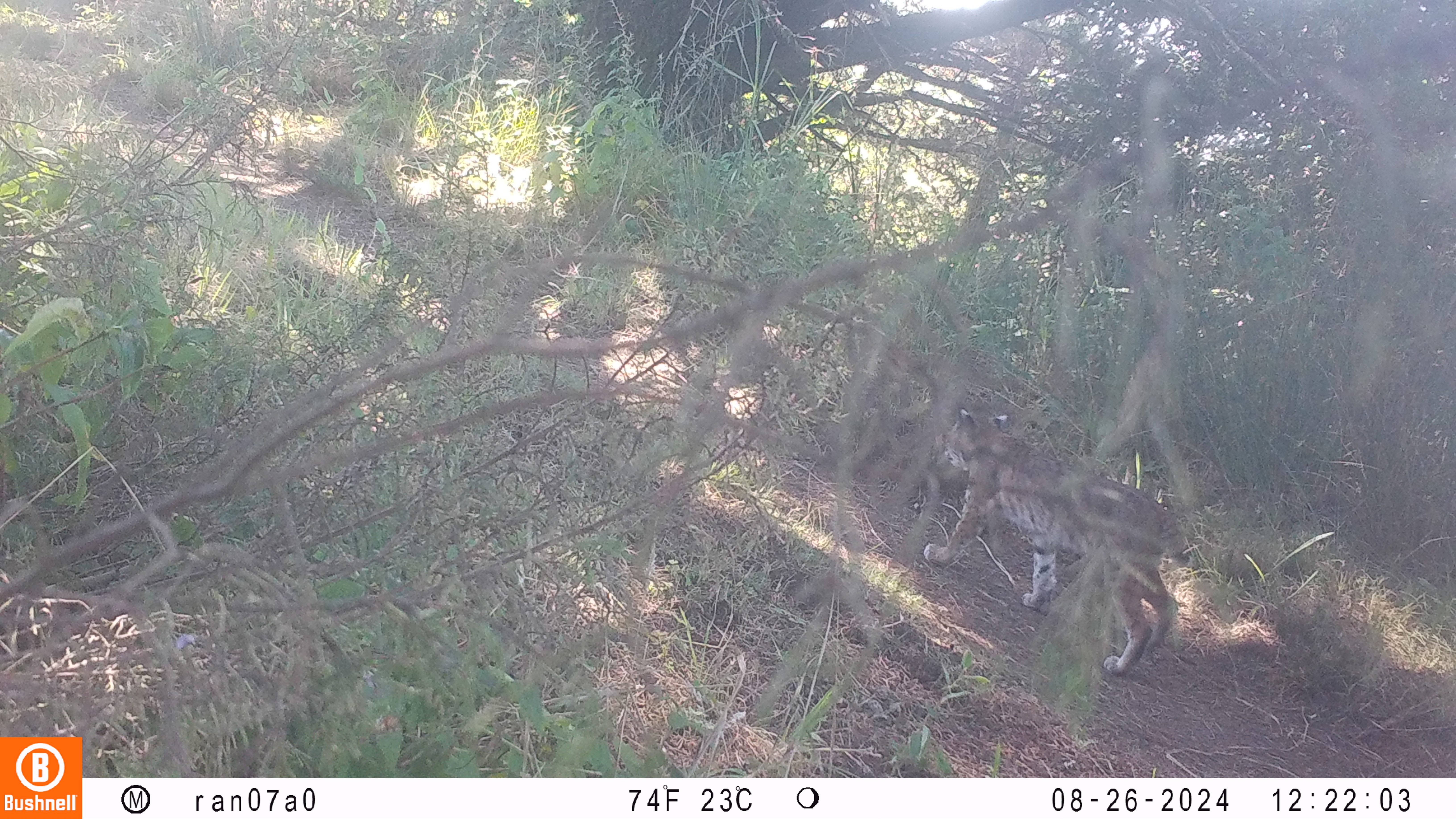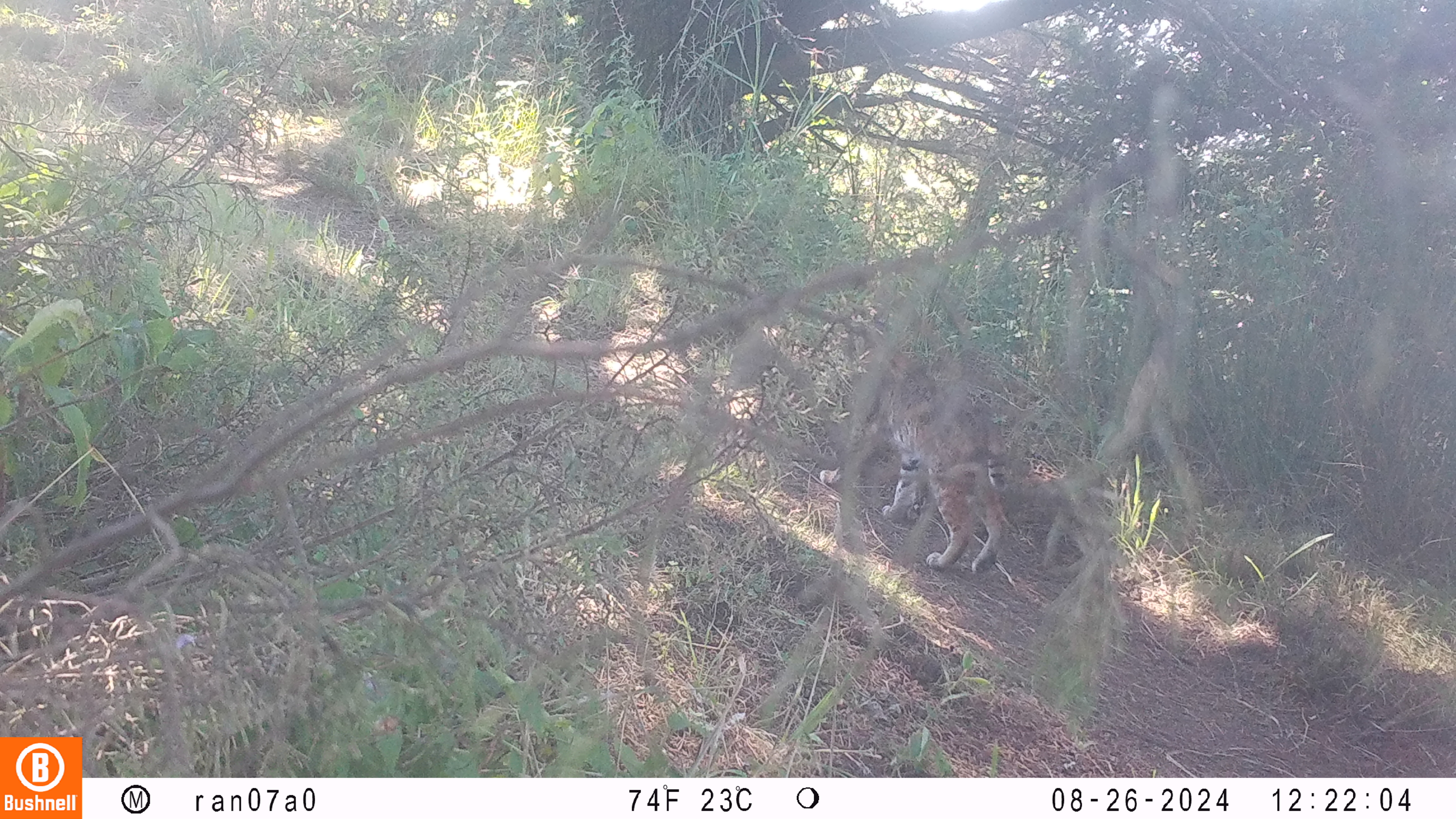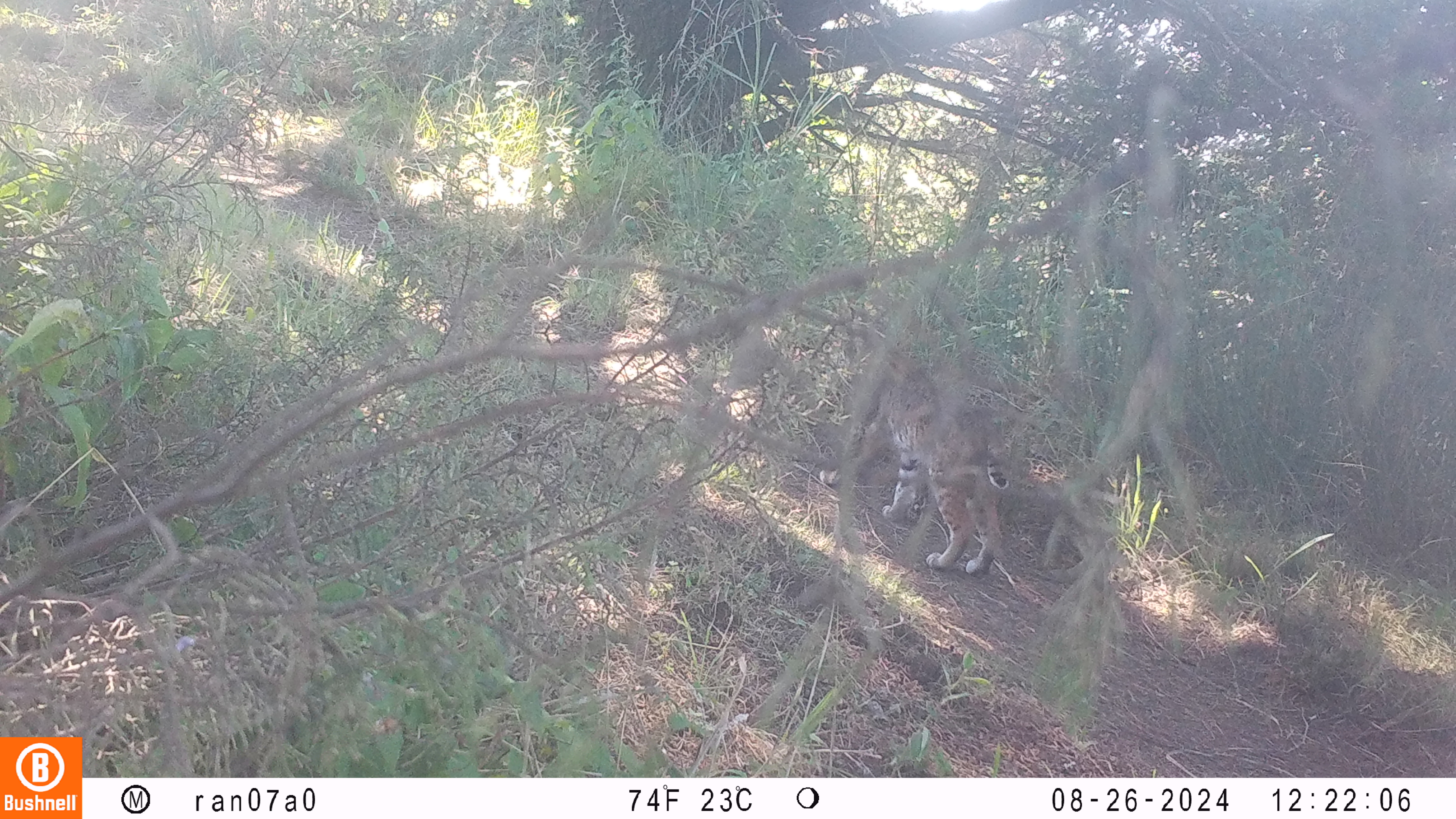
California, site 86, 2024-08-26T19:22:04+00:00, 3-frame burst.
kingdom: Animalia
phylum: Chordata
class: Mammalia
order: Carnivora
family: Felidae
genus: Lynx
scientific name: Lynx rufus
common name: bobcat